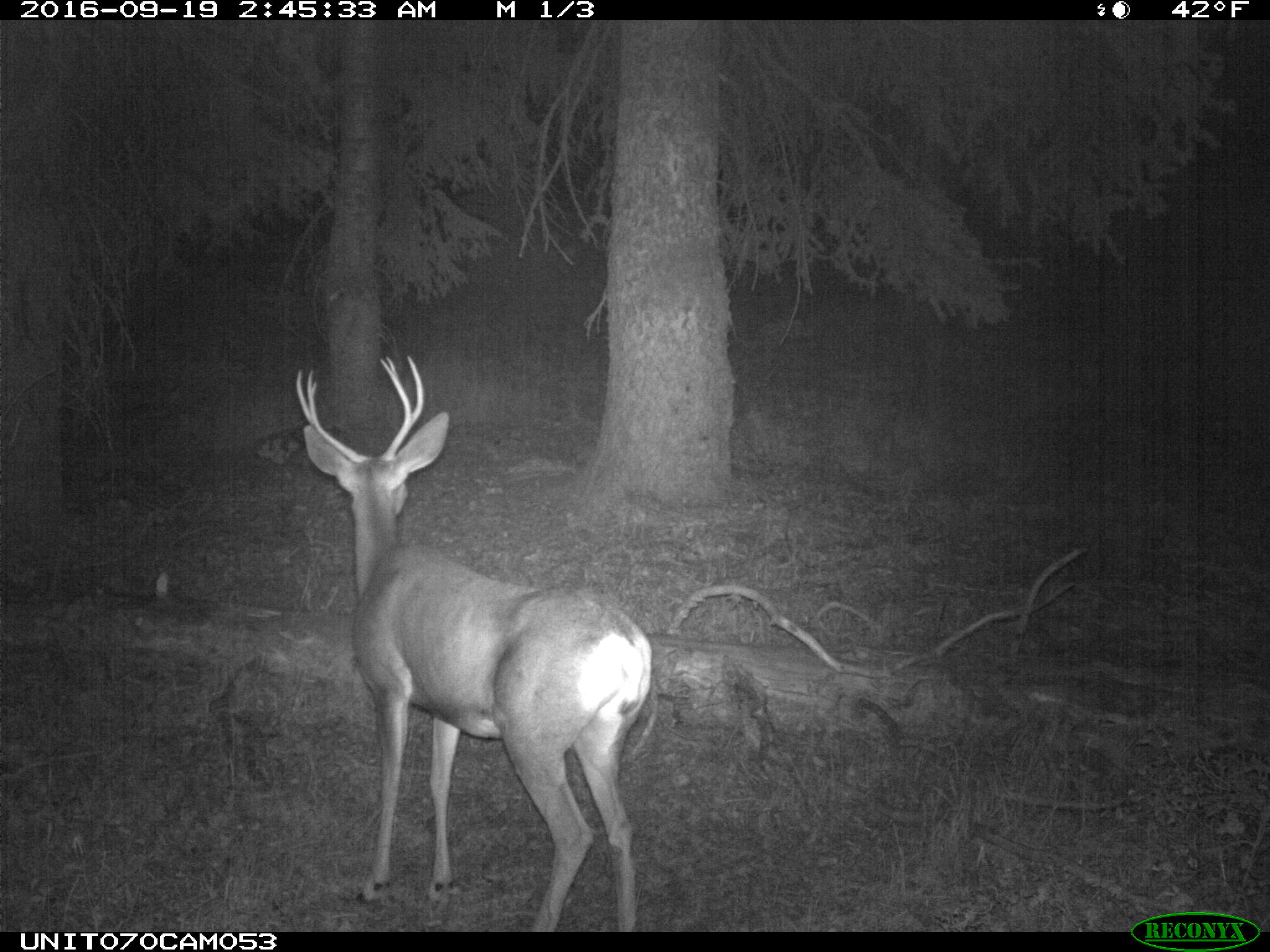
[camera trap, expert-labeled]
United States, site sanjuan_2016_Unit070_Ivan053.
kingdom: Animalia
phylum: Chordata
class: Mammalia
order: Artiodactyla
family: Cervidae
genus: Odocoileus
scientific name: Odocoileus hemionus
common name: mule deer